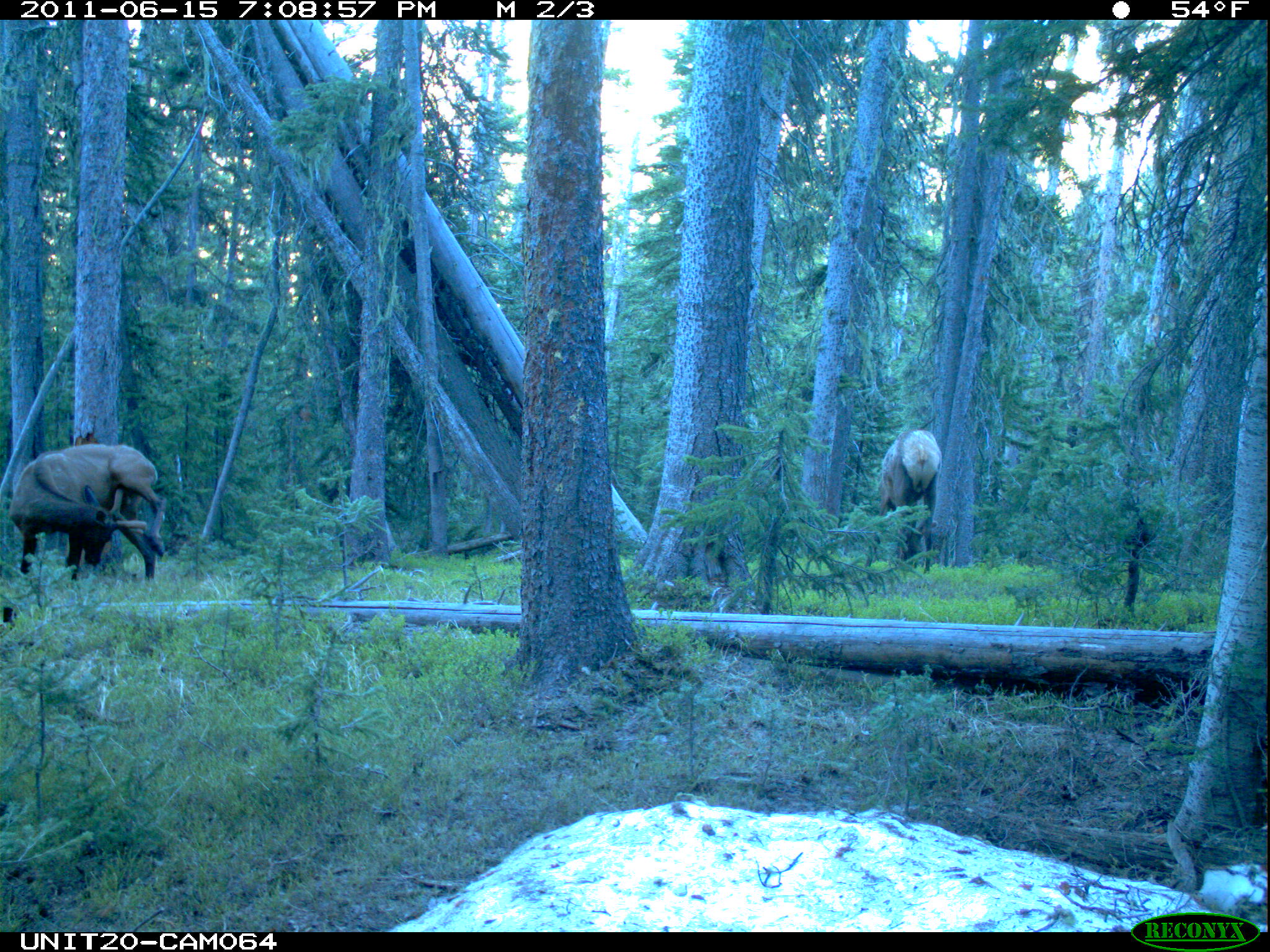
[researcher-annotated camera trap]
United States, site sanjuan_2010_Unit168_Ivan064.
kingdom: Animalia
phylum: Chordata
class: Mammalia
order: Artiodactyla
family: Cervidae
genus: Cervus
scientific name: Cervus elaphus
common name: red deer